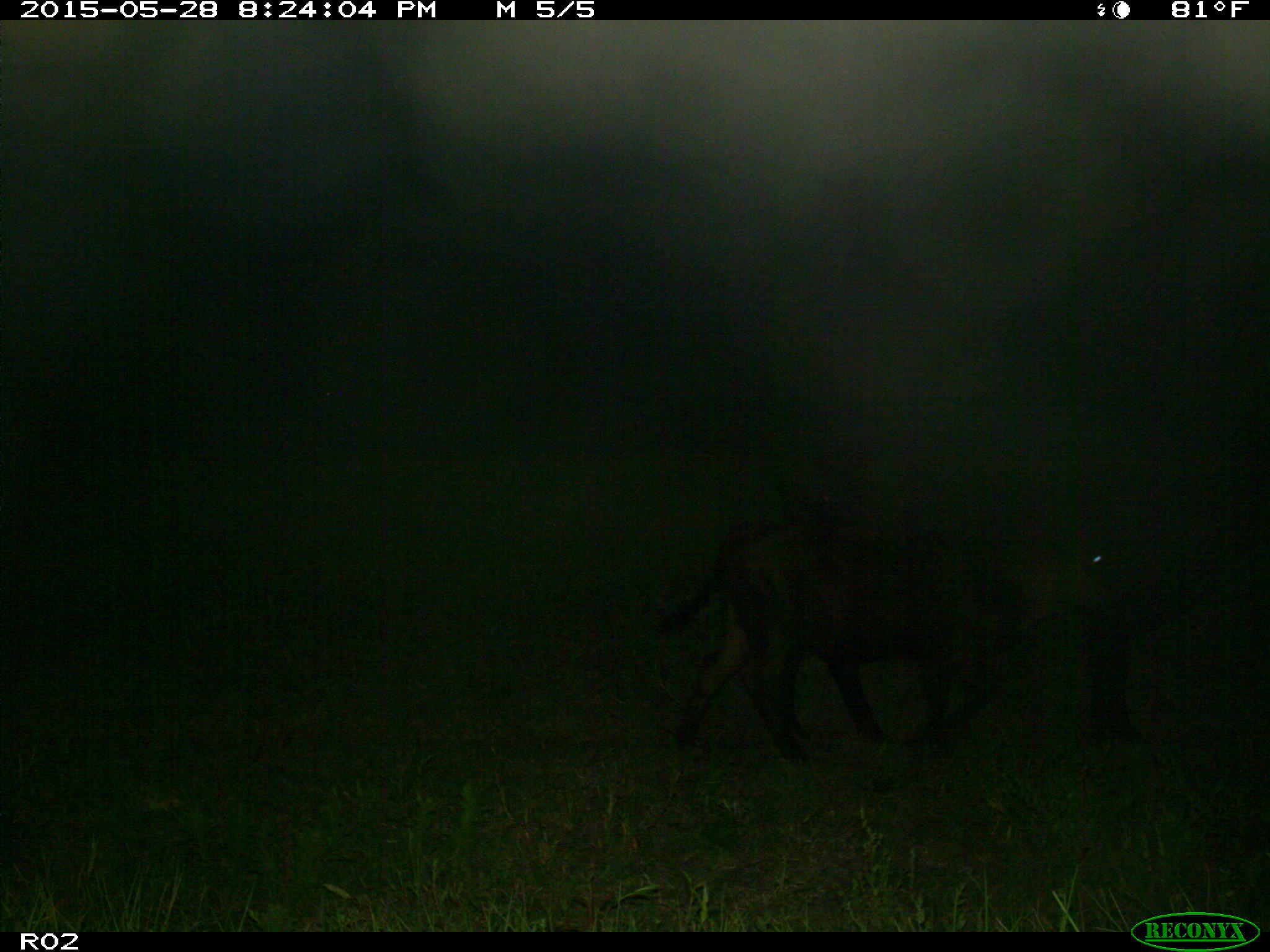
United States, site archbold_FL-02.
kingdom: Animalia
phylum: Chordata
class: Mammalia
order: Artiodactyla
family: Bovidae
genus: Bos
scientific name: Bos taurus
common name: domestic cow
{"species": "Bos taurus (domestic cow)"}